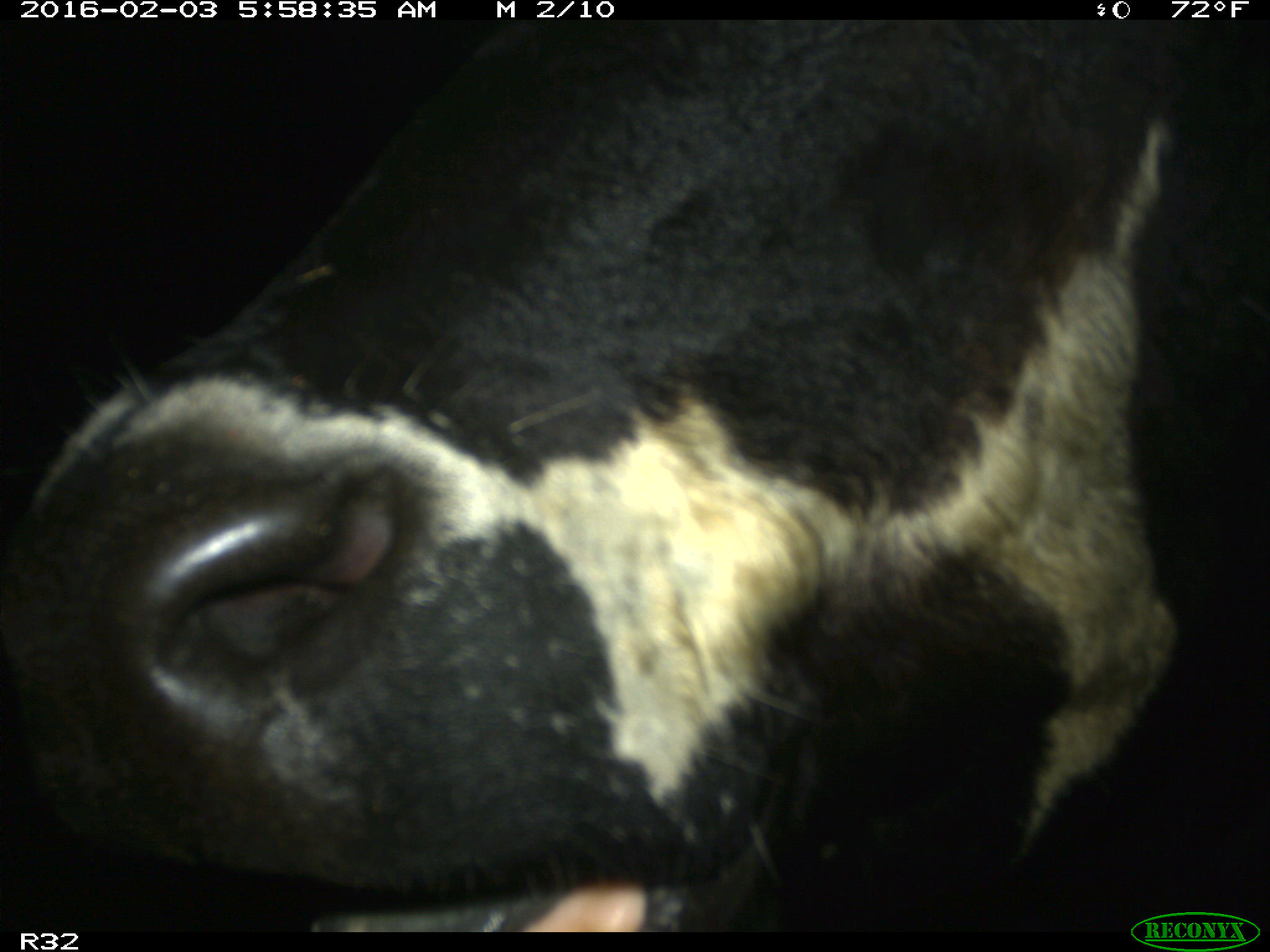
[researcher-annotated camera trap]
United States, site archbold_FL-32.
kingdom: Animalia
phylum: Chordata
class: Mammalia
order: Artiodactyla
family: Bovidae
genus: Bos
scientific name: Bos taurus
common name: domestic cow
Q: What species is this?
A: Bos taurus (domestic cow).